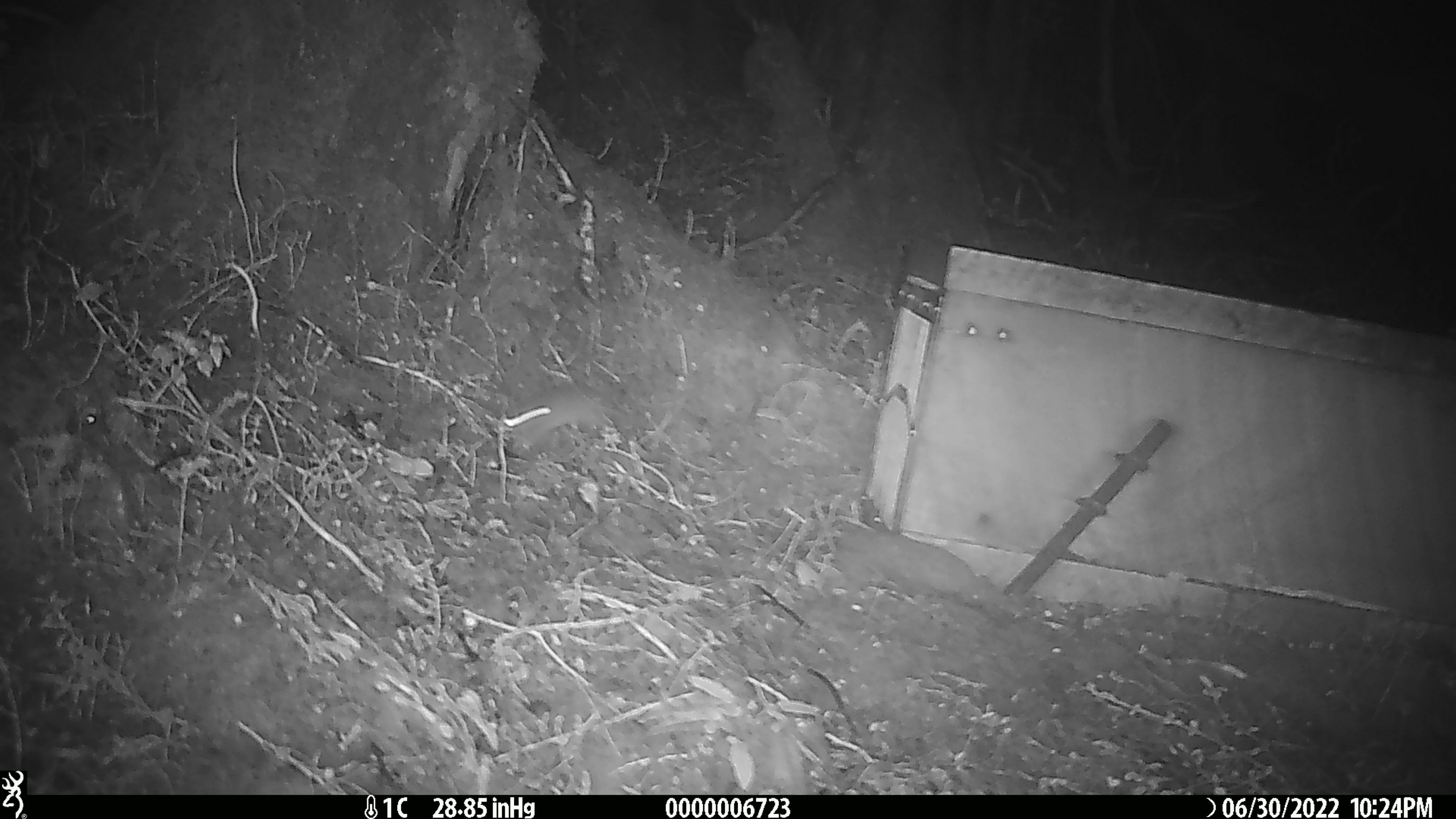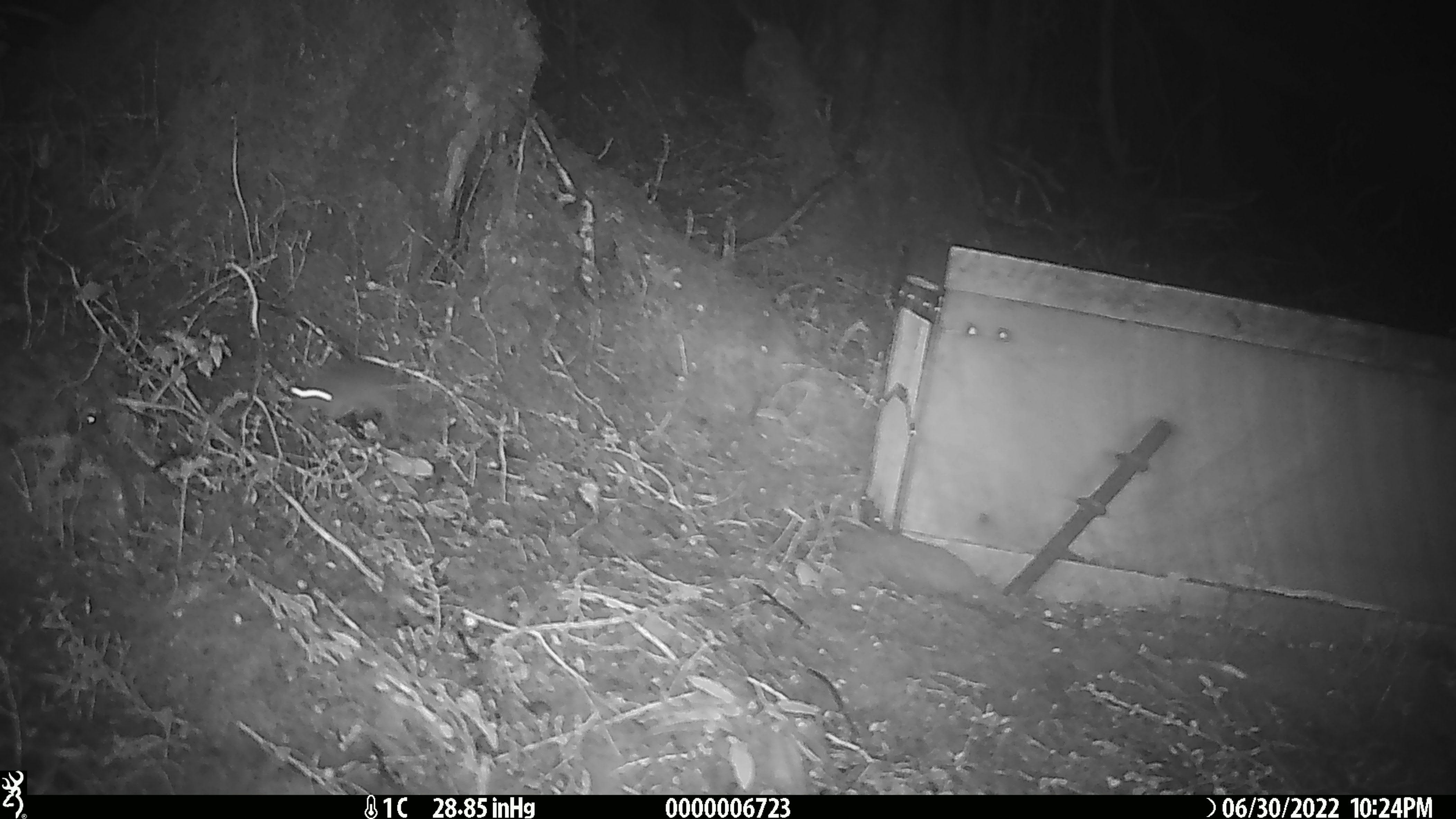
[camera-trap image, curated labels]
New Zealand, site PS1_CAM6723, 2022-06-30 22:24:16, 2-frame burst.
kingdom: Animalia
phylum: Chordata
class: Mammalia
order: Rodentia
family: Muridae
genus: Mus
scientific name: Mus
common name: mouse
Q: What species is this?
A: Mouse (Mus).